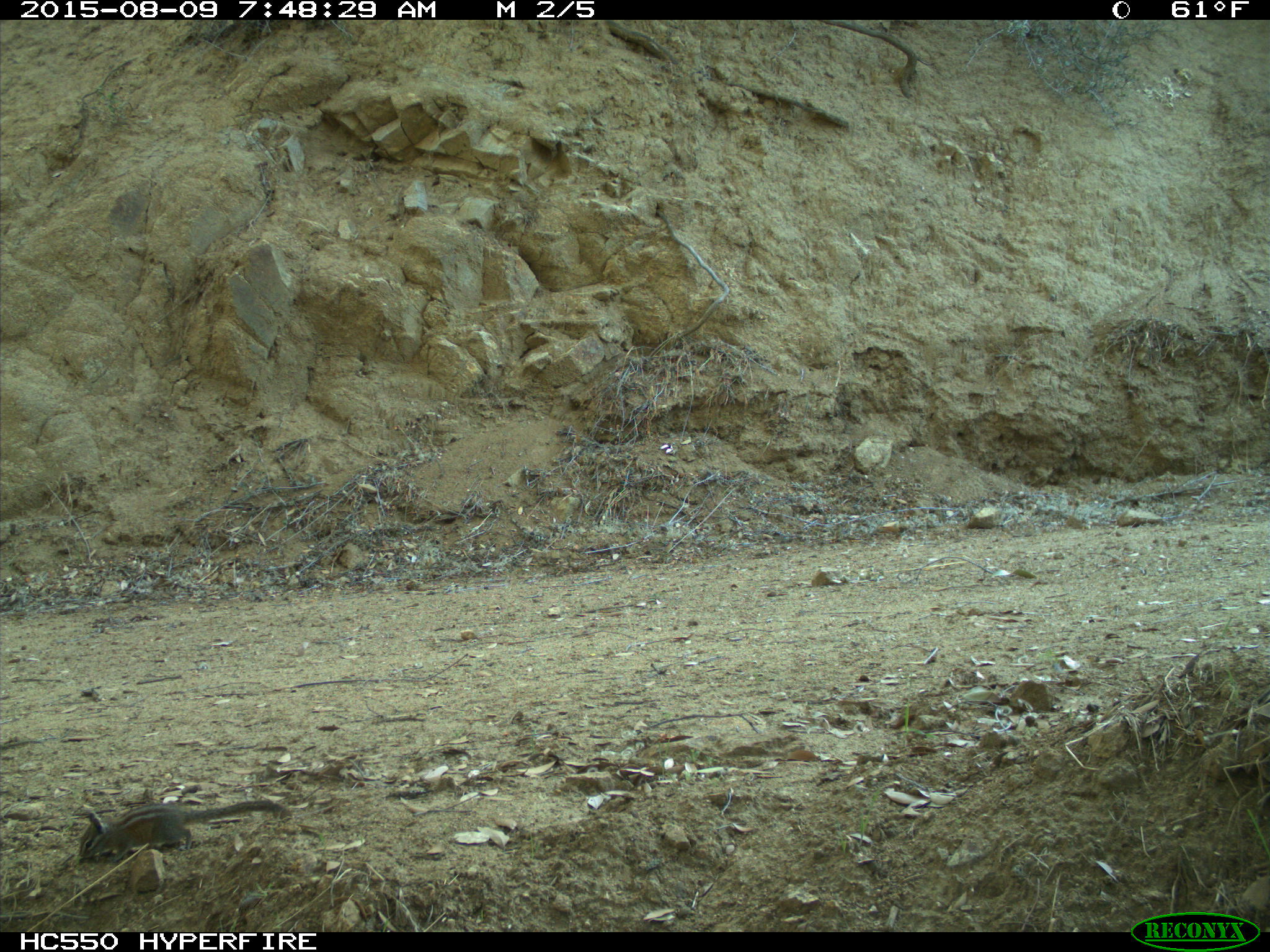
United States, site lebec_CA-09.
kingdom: Animalia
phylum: Chordata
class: Mammalia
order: Rodentia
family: Sciuridae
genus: Tamias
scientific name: Tamias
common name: chipmunk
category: unidentified chipmunk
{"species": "unidentified chipmunk (chipmunk) (Tamias)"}